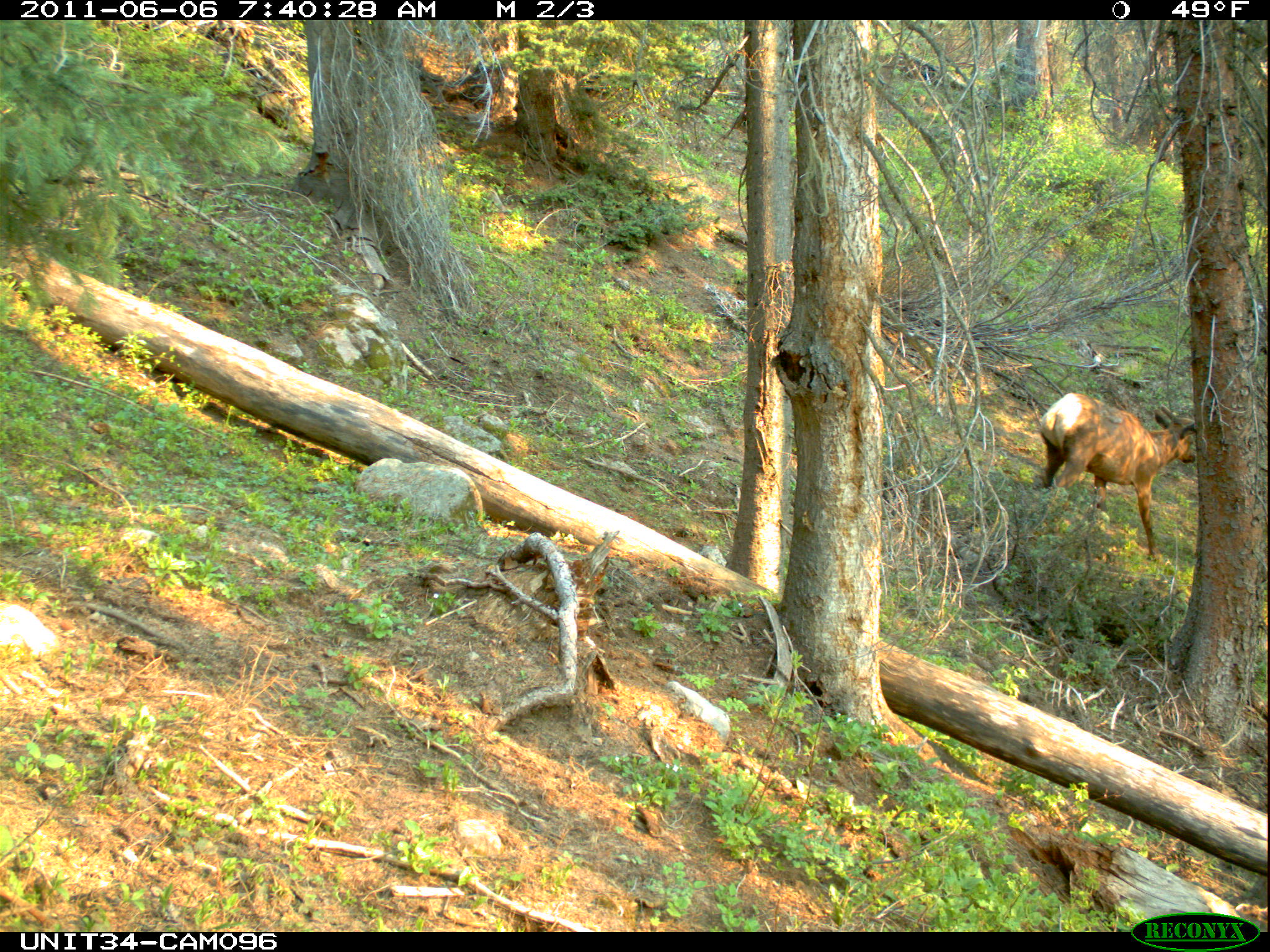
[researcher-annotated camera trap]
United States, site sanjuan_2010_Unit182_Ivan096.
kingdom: Animalia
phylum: Chordata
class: Mammalia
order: Artiodactyla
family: Cervidae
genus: Cervus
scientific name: Cervus elaphus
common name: red deer